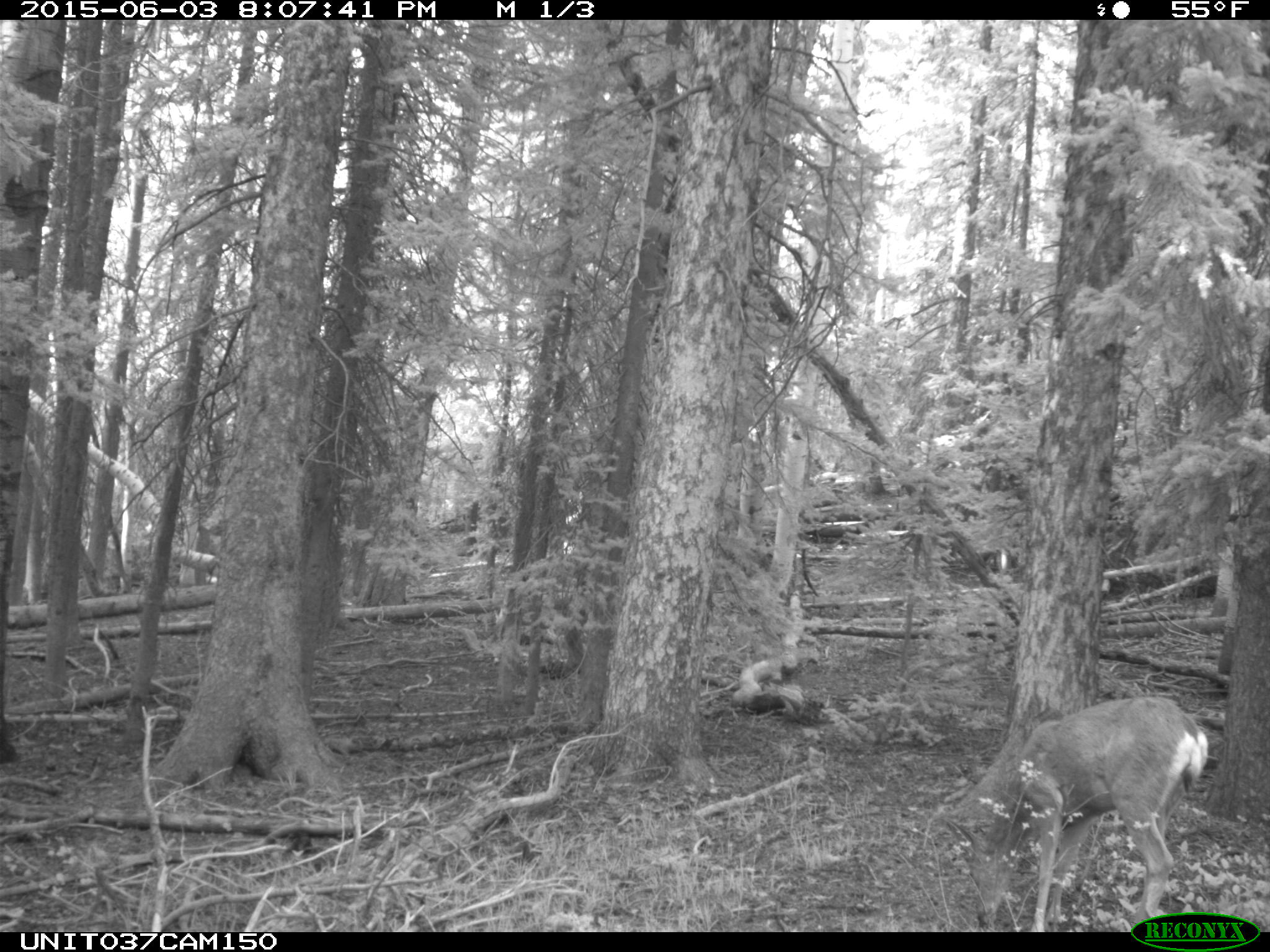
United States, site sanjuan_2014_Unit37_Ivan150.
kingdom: Animalia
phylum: Chordata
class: Mammalia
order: Artiodactyla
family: Cervidae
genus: Odocoileus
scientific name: Odocoileus hemionus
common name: mule deer